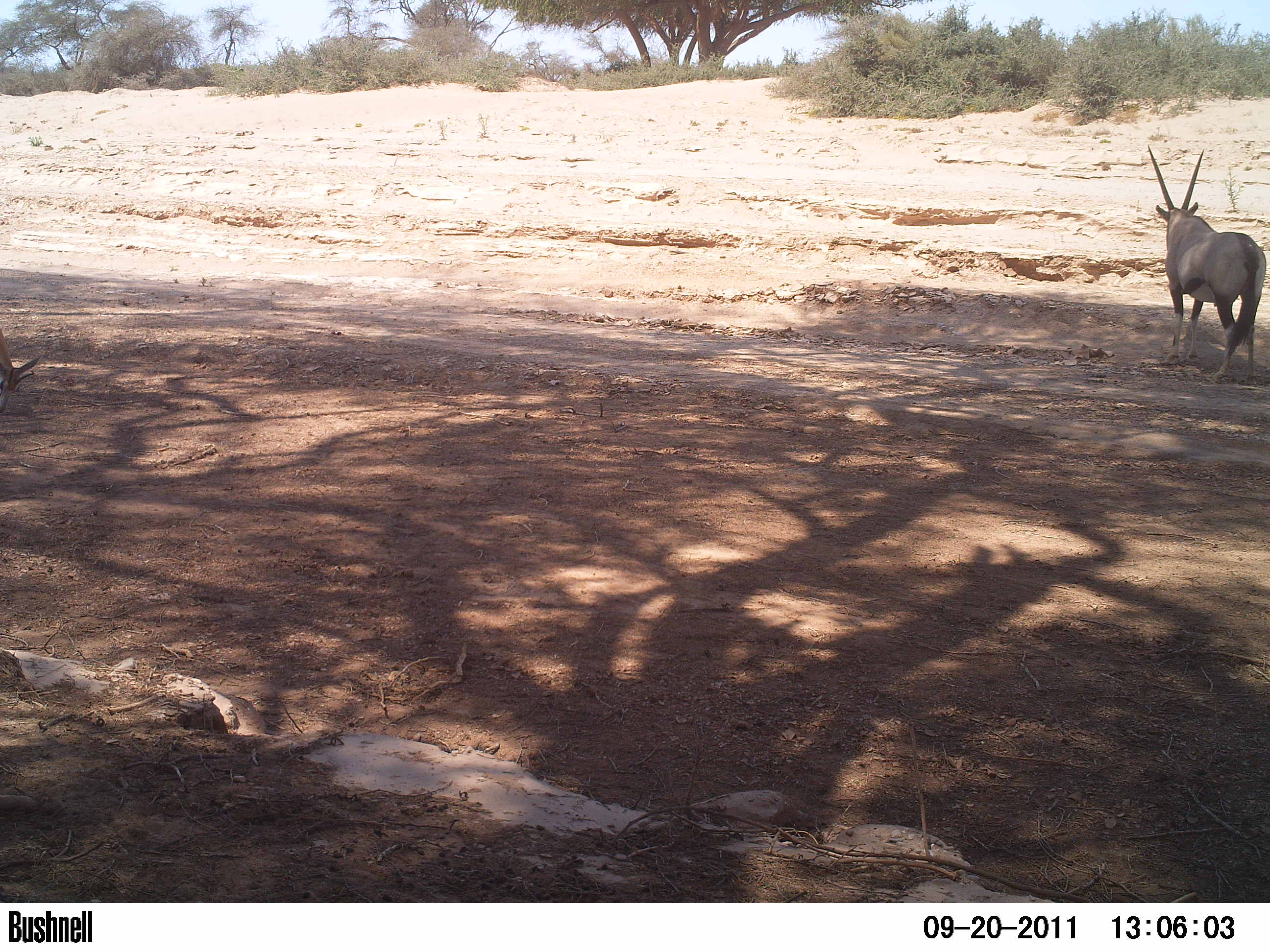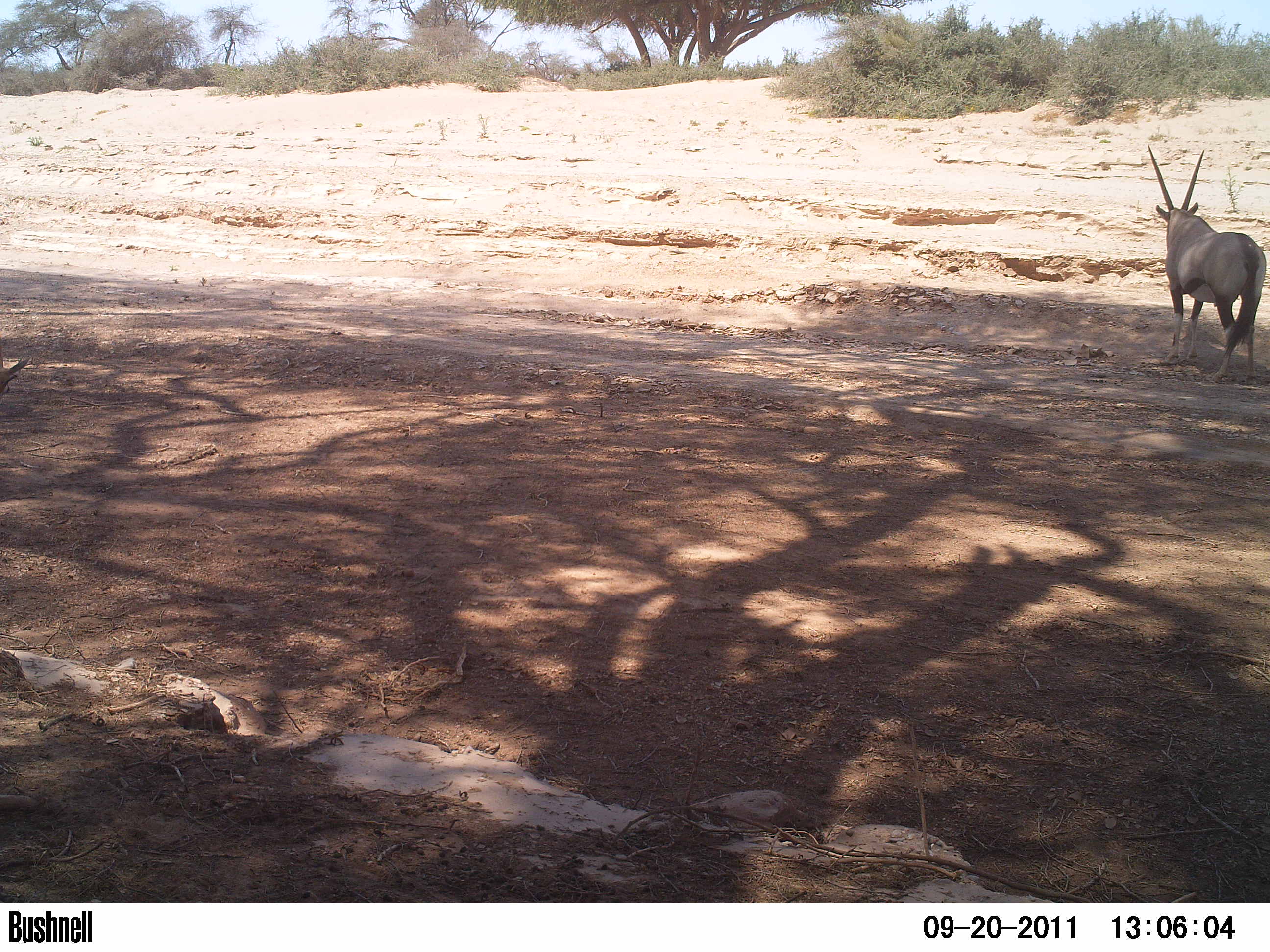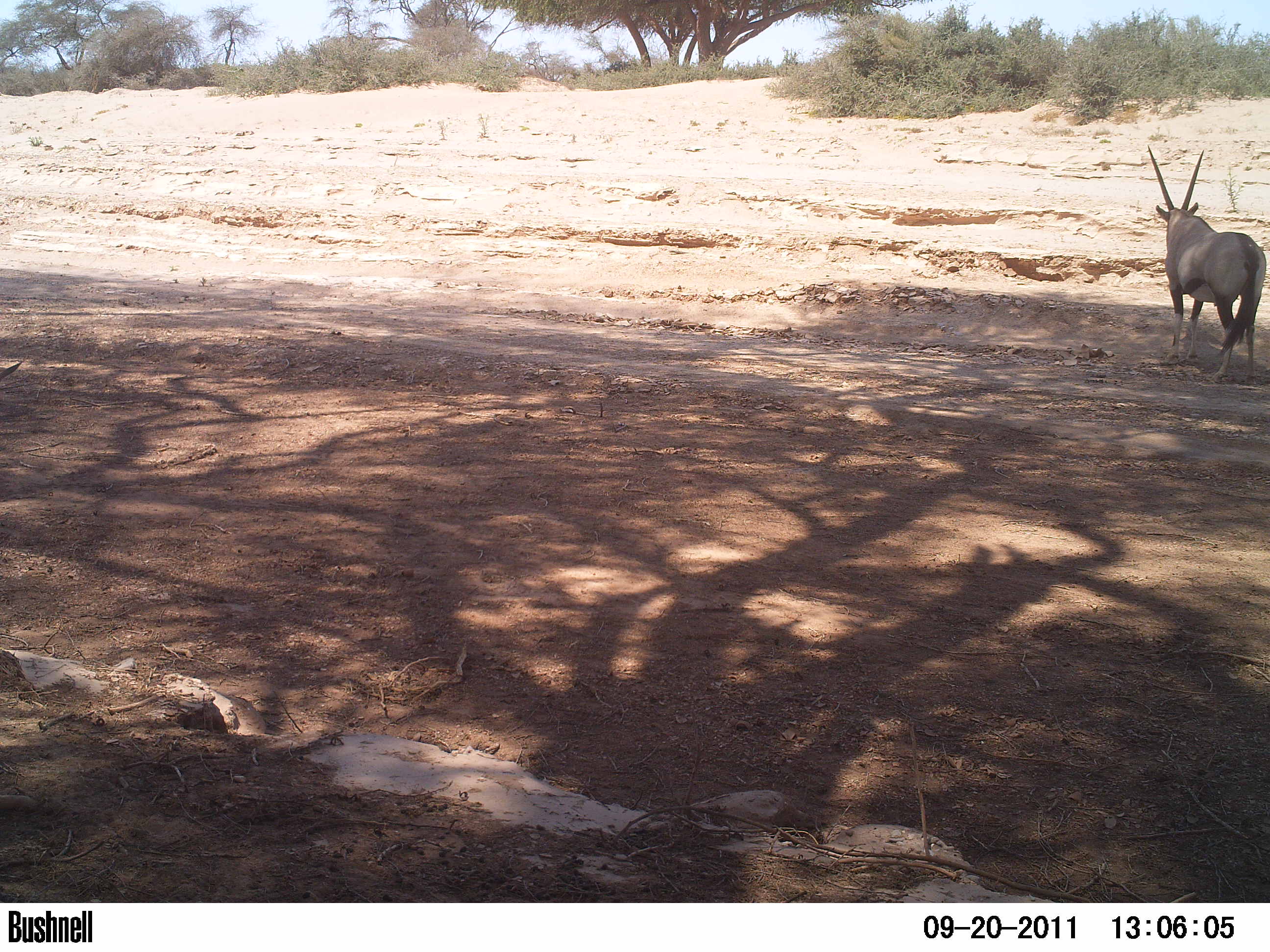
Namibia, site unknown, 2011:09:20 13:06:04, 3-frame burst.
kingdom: Animalia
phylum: Chordata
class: Mammalia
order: Artiodactyla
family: Bovidae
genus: Oryx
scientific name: Oryx gazella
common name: gemsbok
Oryx gazella (gemsbok).